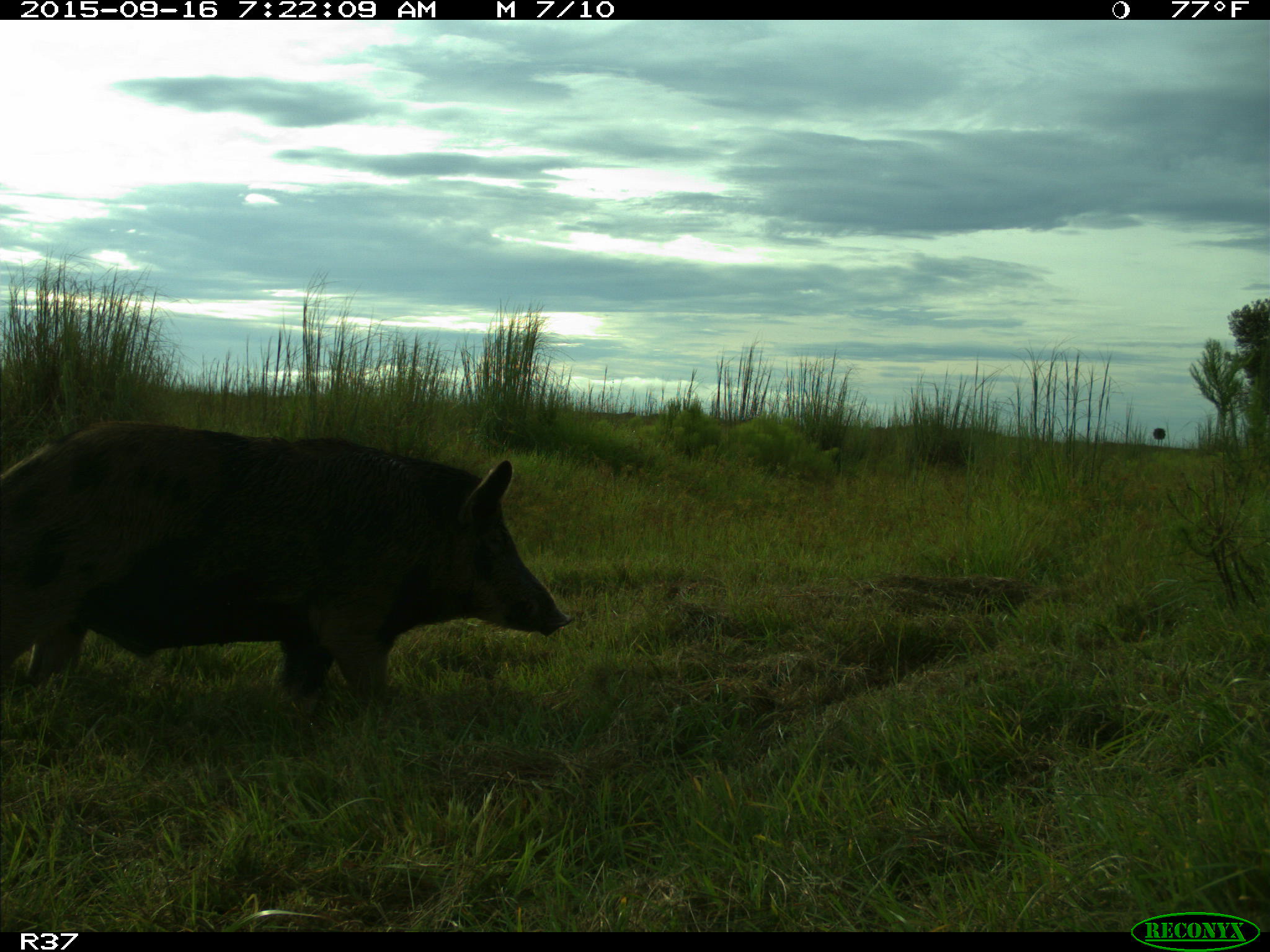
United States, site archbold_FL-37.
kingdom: Animalia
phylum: Chordata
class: Mammalia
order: Artiodactyla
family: Suidae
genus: Sus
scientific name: Sus scrofa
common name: wild boar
Sus scrofa (wild boar).